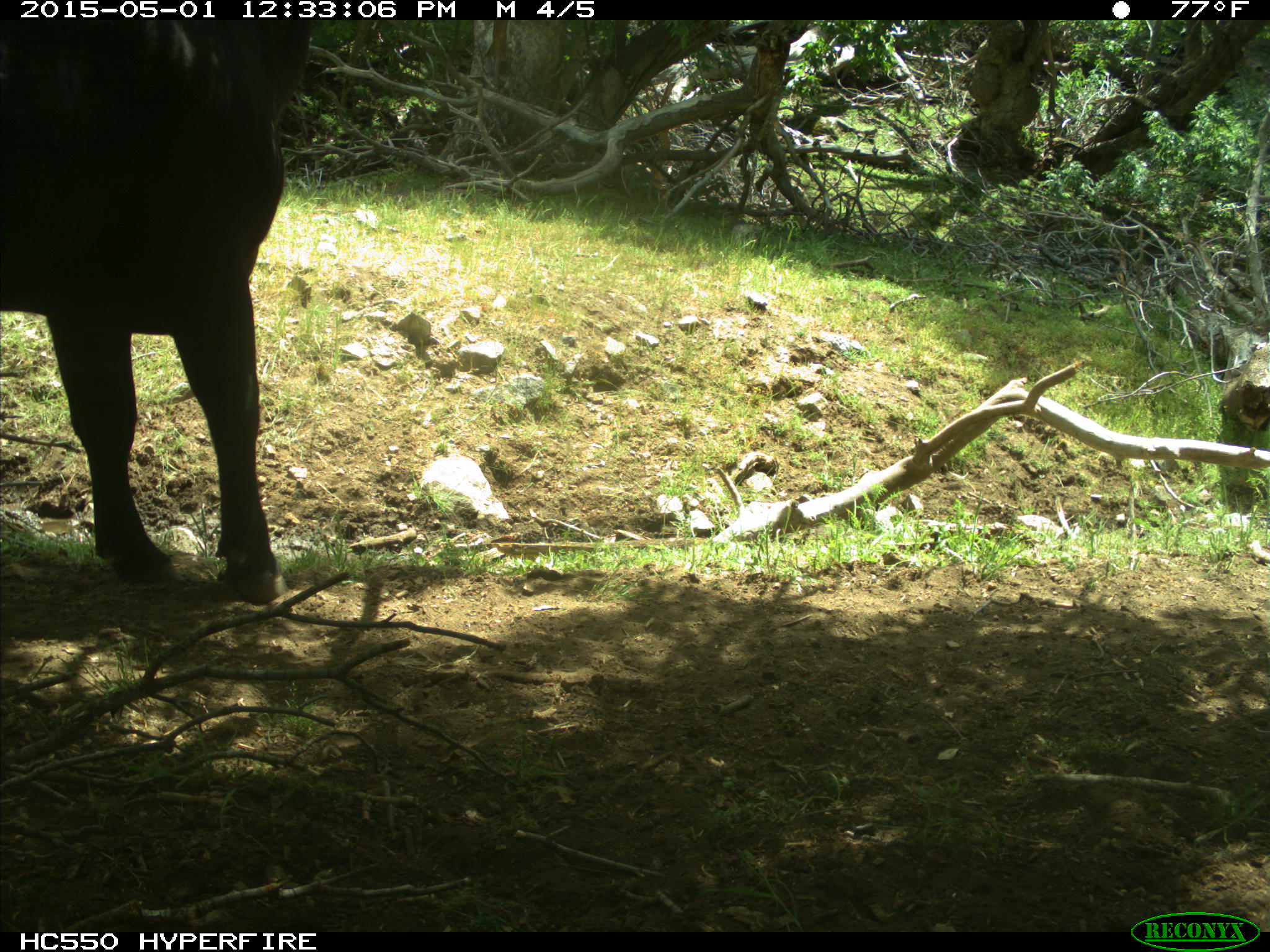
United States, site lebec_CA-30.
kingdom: Animalia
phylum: Chordata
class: Mammalia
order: Artiodactyla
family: Bovidae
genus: Bos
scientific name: Bos taurus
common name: domestic cow